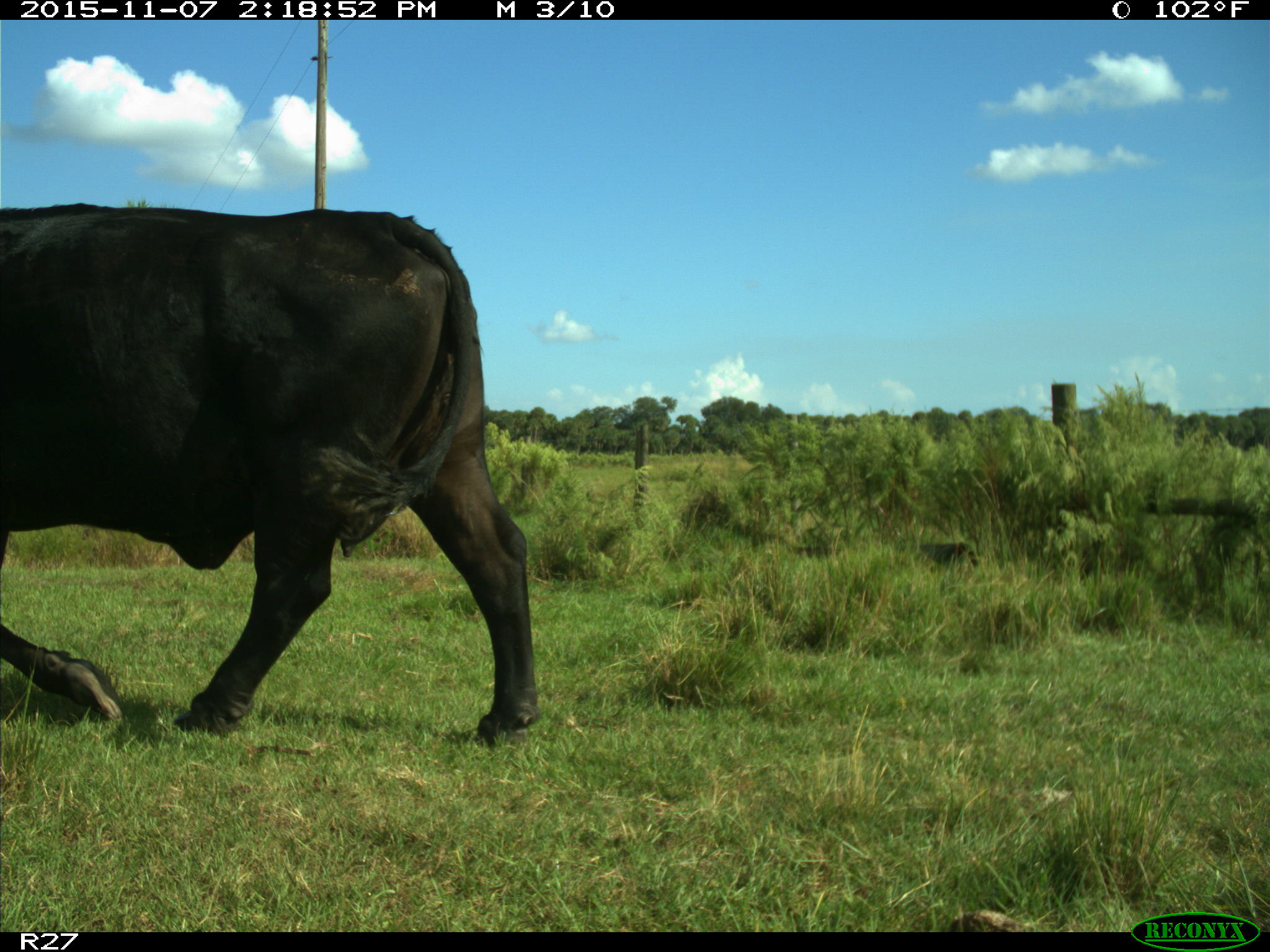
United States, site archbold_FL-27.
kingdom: Animalia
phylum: Chordata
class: Mammalia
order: Artiodactyla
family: Bovidae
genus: Bos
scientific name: Bos taurus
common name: domestic cow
Bos taurus (domestic cow).